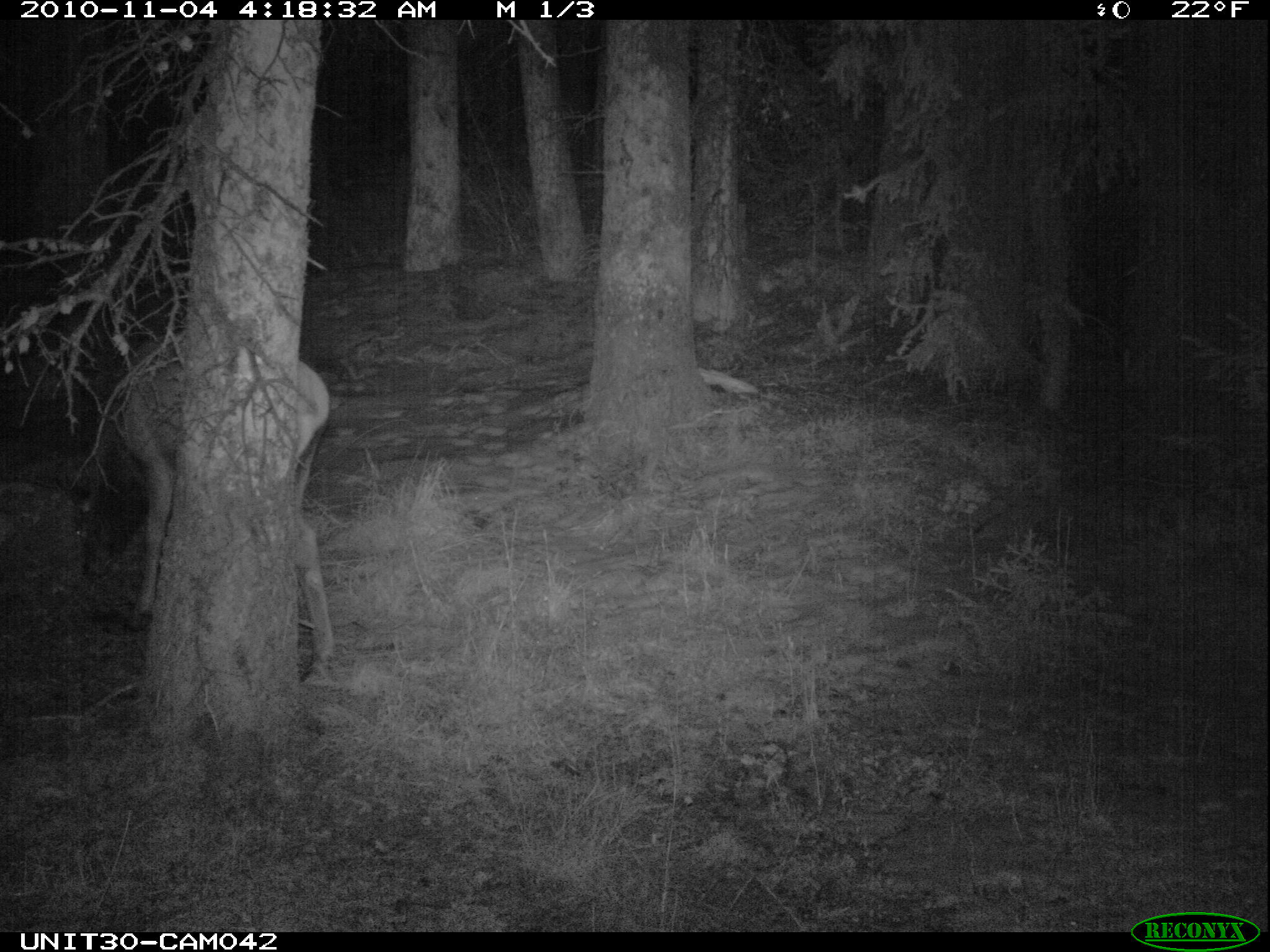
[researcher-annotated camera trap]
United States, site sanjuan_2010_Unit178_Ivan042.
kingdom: Animalia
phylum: Chordata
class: Mammalia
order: Artiodactyla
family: Cervidae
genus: Cervus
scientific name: Cervus elaphus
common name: red deer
Cervus elaphus (red deer).